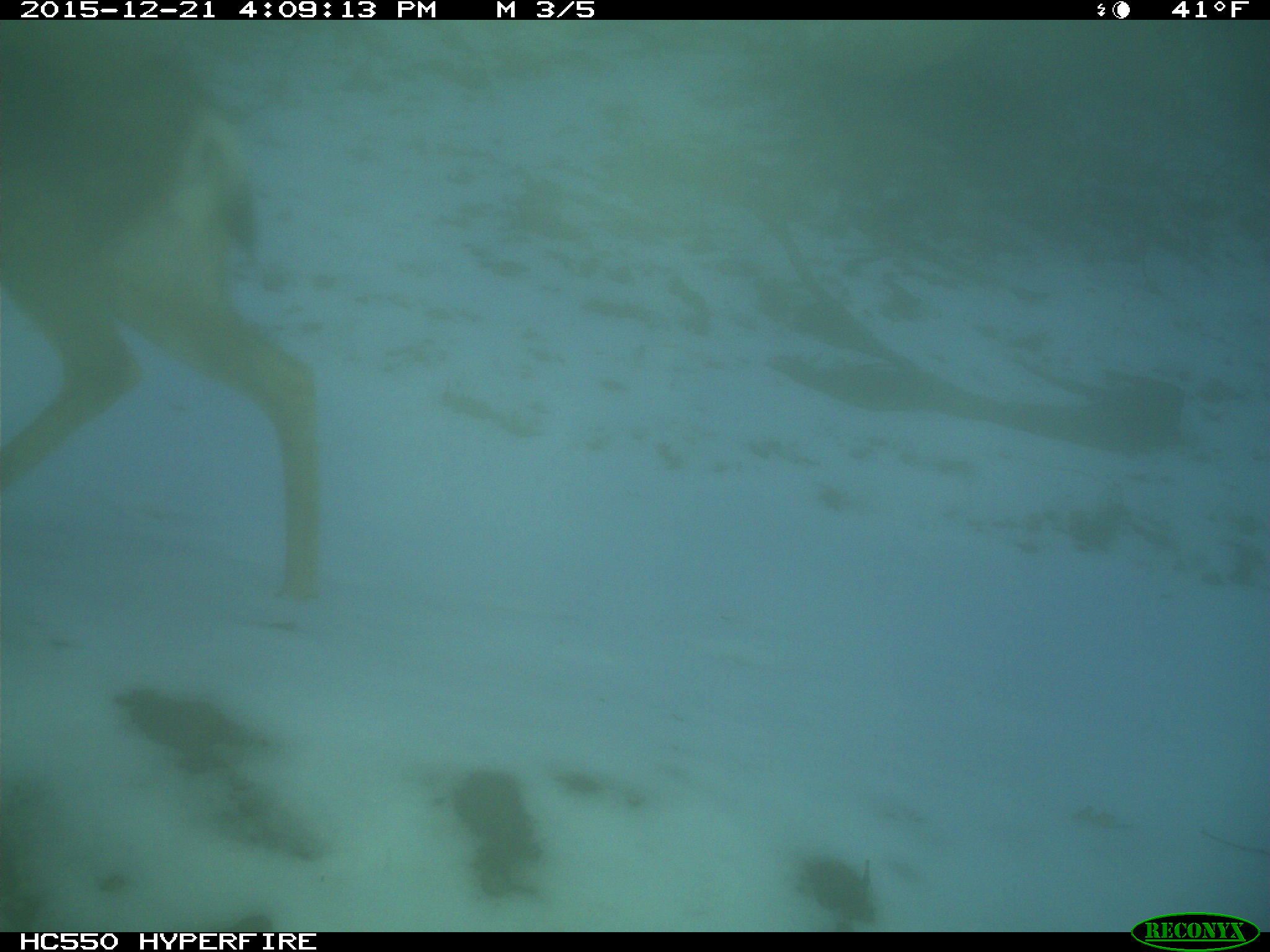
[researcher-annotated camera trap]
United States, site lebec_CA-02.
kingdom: Animalia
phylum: Chordata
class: Mammalia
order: Artiodactyla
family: Cervidae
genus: Odocoileus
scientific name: Odocoileus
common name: deer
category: unidentified deer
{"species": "unidentified deer (deer) (Odocoileus)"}